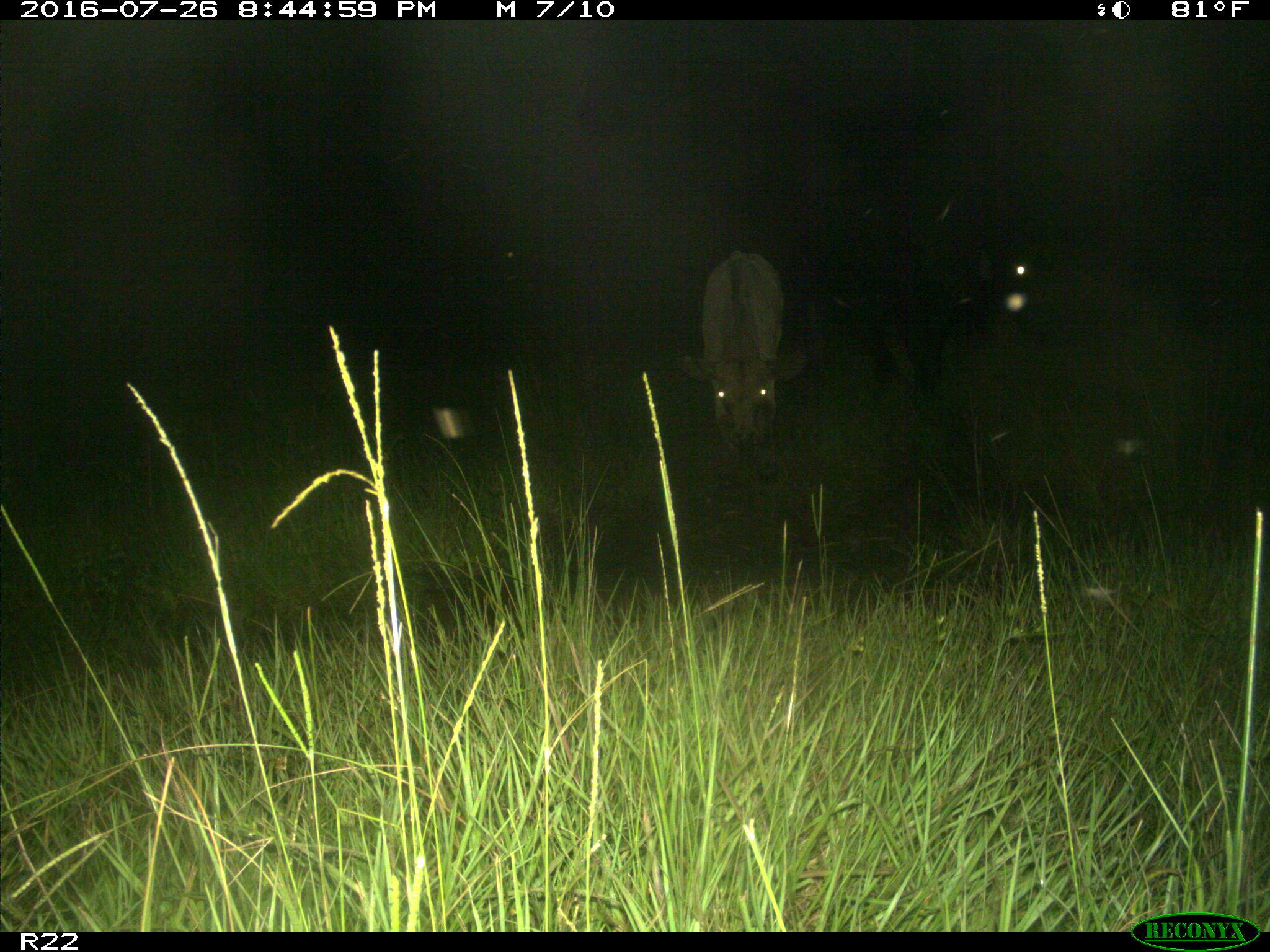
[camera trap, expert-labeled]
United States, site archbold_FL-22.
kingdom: Animalia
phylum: Chordata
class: Mammalia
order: Artiodactyla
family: Bovidae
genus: Bos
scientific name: Bos taurus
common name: domestic cow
Bos taurus (domestic cow).